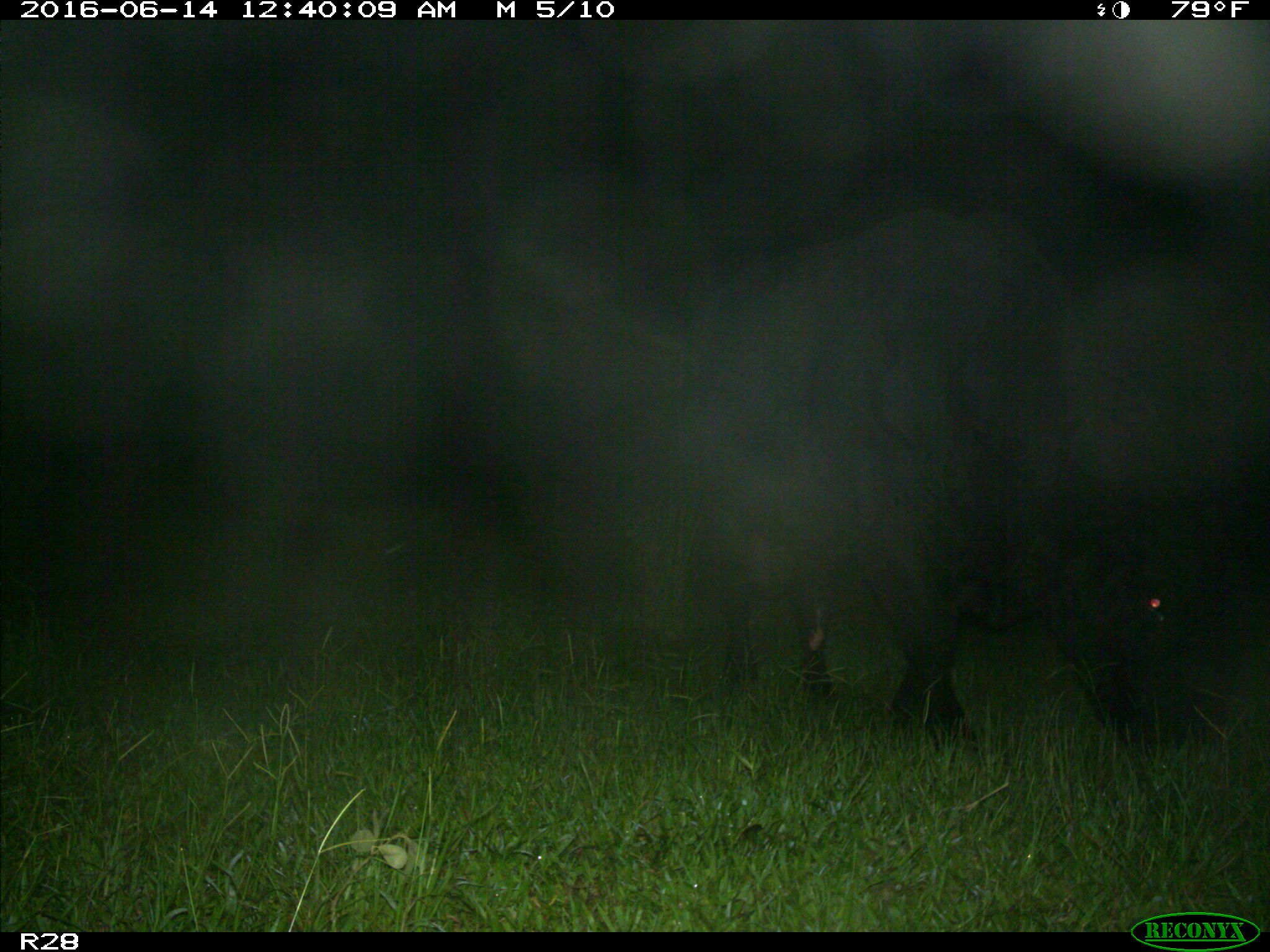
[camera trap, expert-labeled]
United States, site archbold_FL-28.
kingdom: Animalia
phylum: Chordata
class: Mammalia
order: Artiodactyla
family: Bovidae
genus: Bos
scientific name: Bos taurus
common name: domestic cow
Bos taurus (domestic cow).